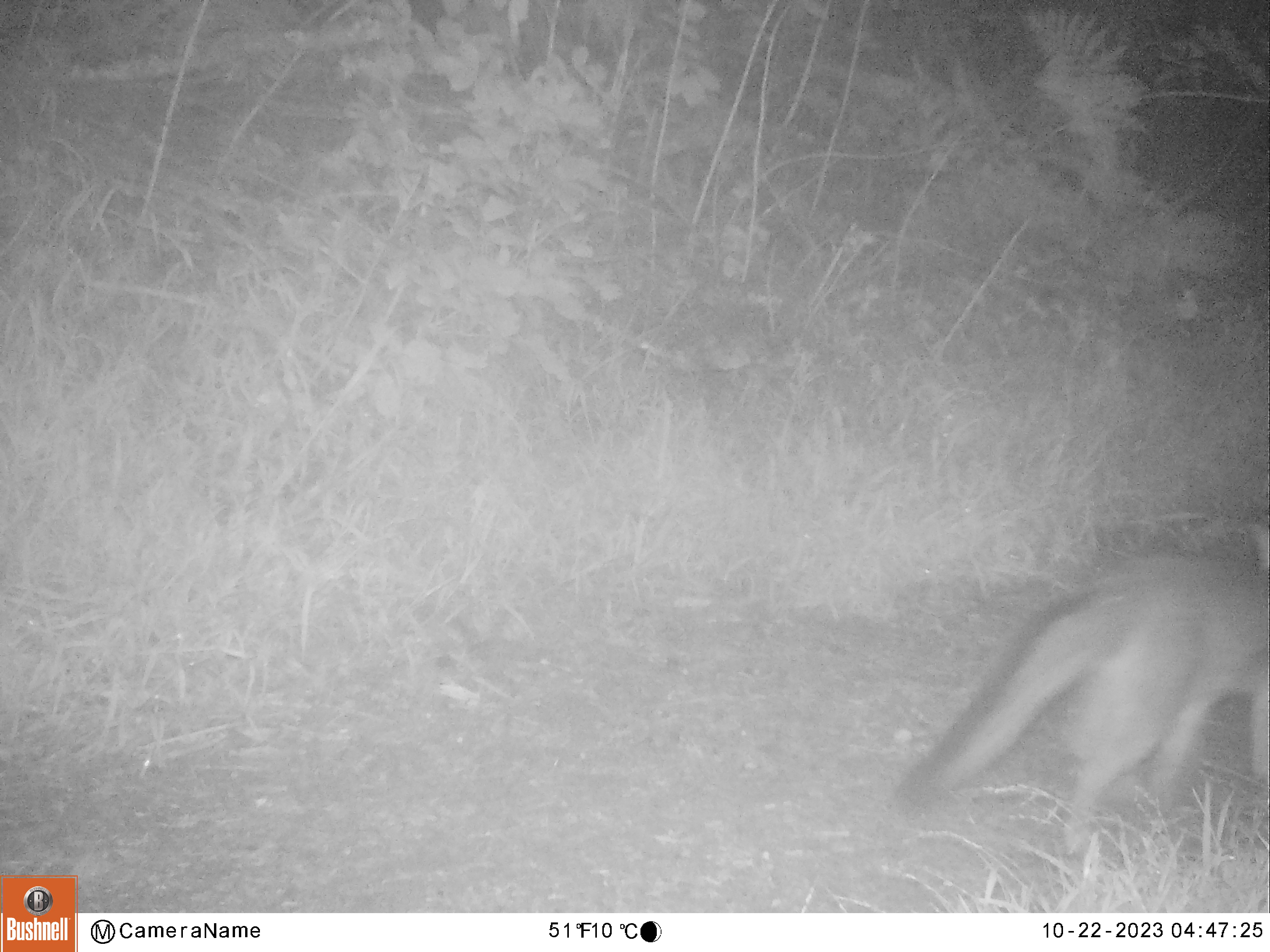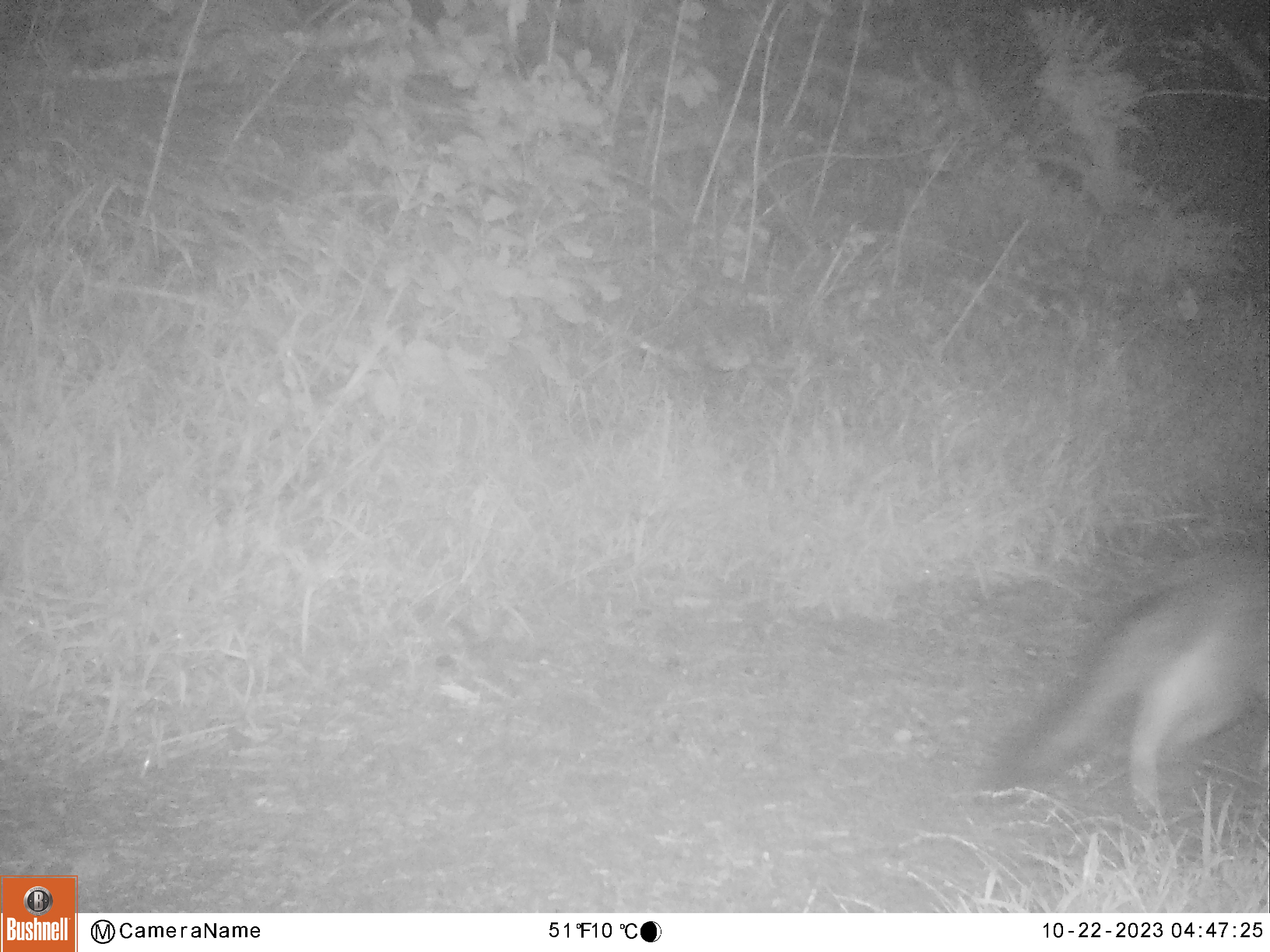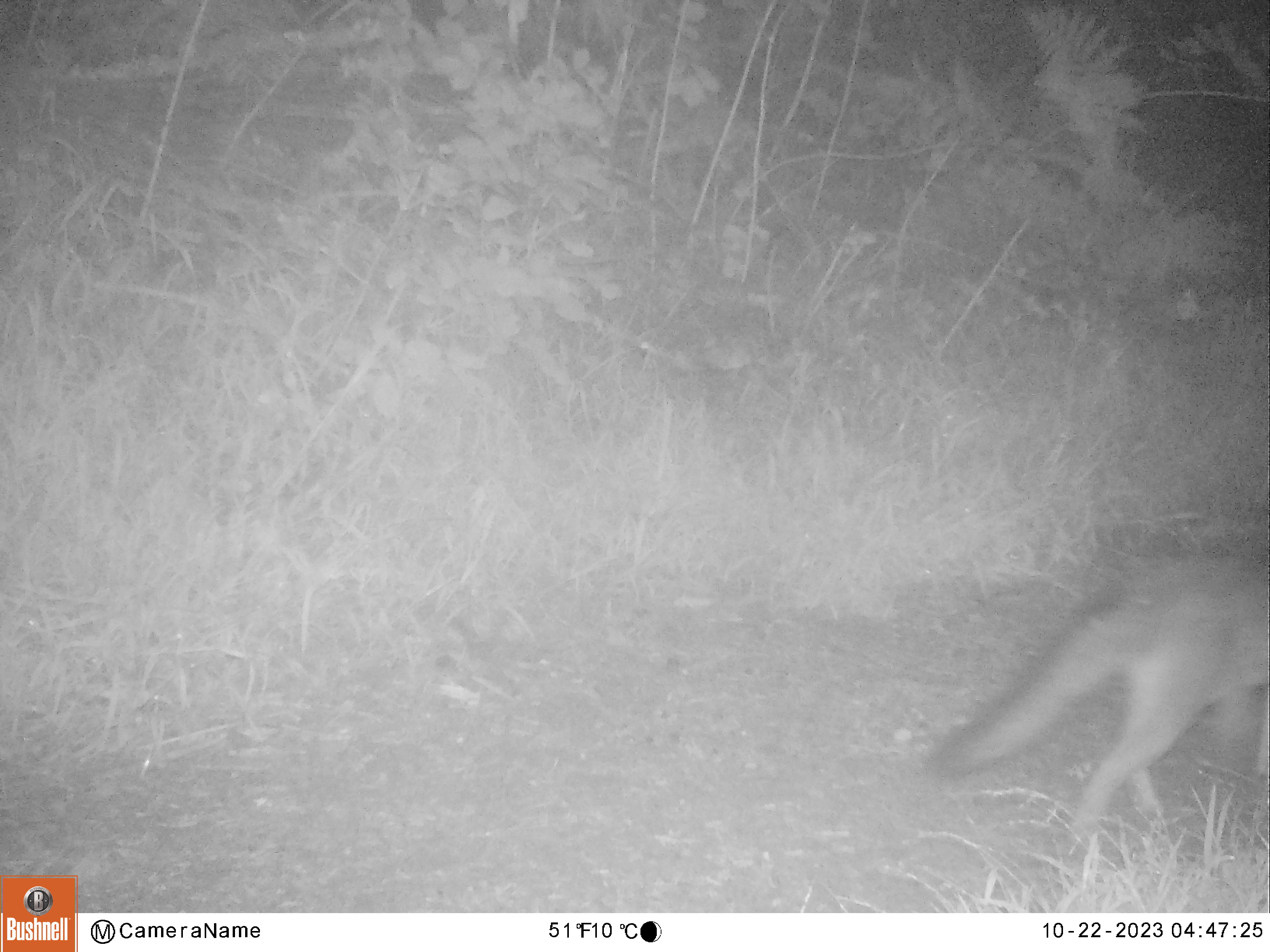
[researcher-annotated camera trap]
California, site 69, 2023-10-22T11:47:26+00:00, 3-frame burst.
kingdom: Animalia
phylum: Chordata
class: Mammalia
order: Carnivora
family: Canidae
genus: Urocyon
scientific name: Urocyon cinereoargenteus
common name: gray fox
Gray fox (Urocyon cinereoargenteus).